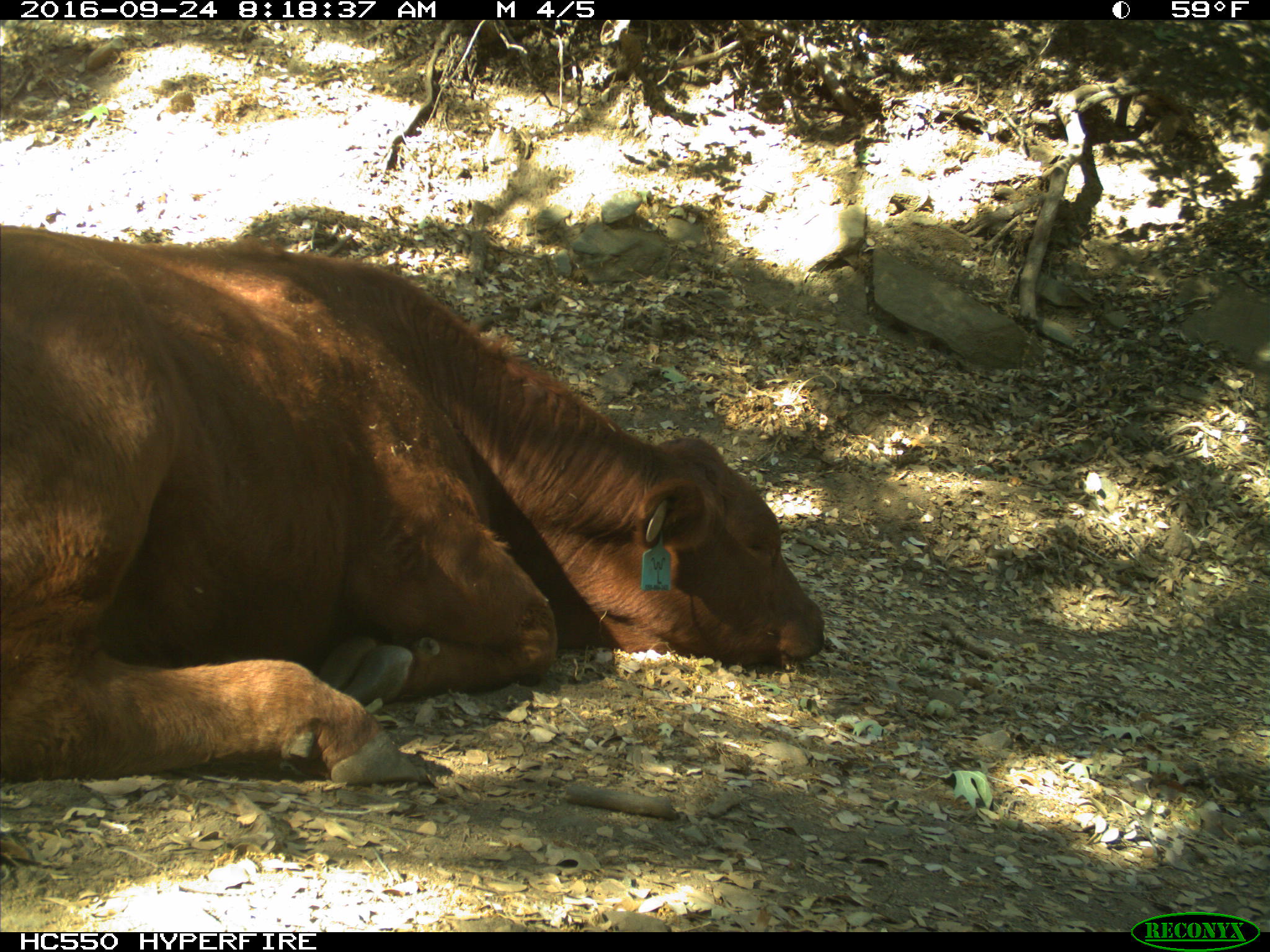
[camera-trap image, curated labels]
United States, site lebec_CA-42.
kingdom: Animalia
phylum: Chordata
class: Mammalia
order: Artiodactyla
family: Bovidae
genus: Bos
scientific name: Bos taurus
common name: domestic cow